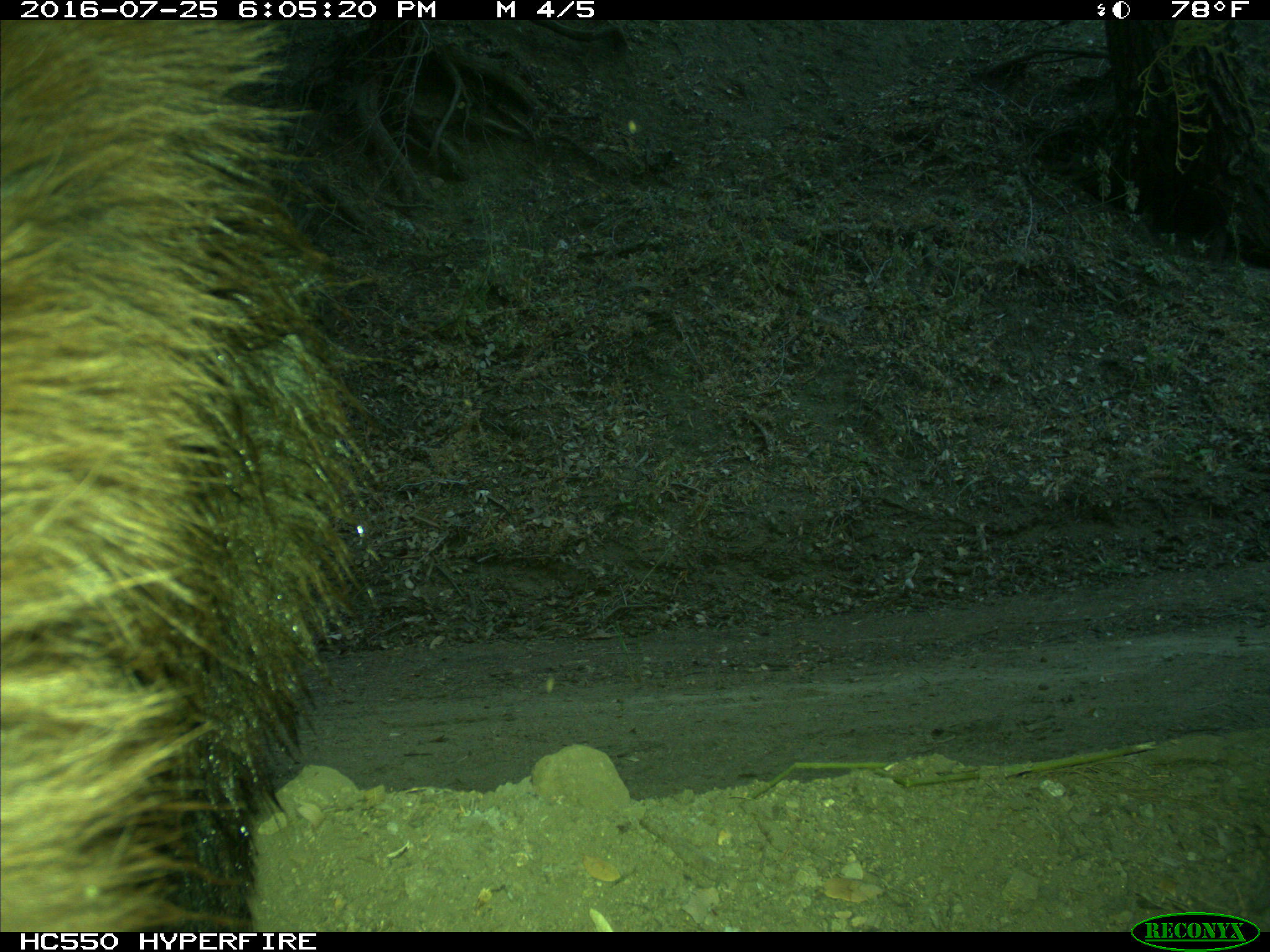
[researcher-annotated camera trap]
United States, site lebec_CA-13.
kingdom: Animalia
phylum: Chordata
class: Mammalia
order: Carnivora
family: Ursidae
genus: Ursus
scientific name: Ursus americanus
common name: american black bear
Ursus americanus (american black bear).